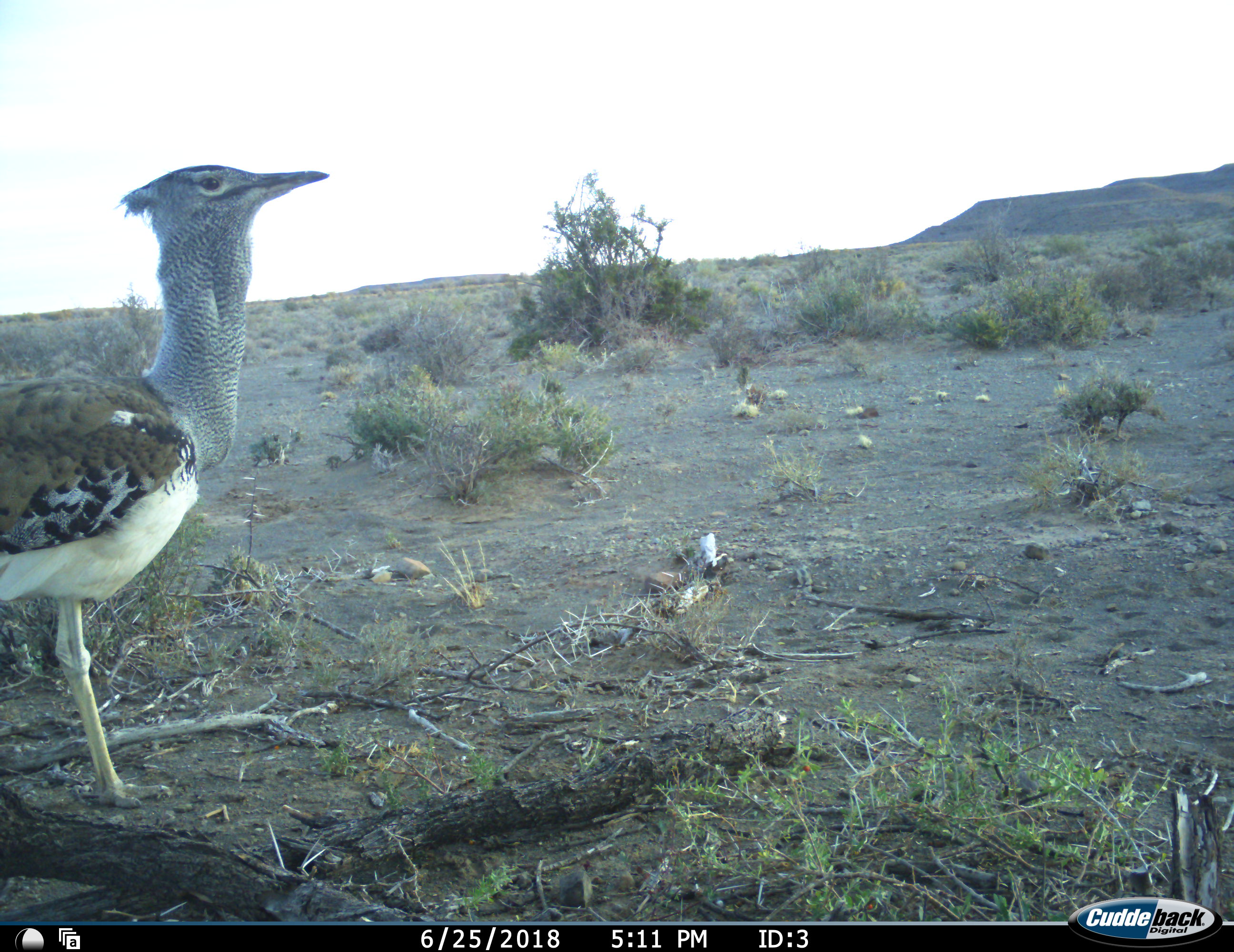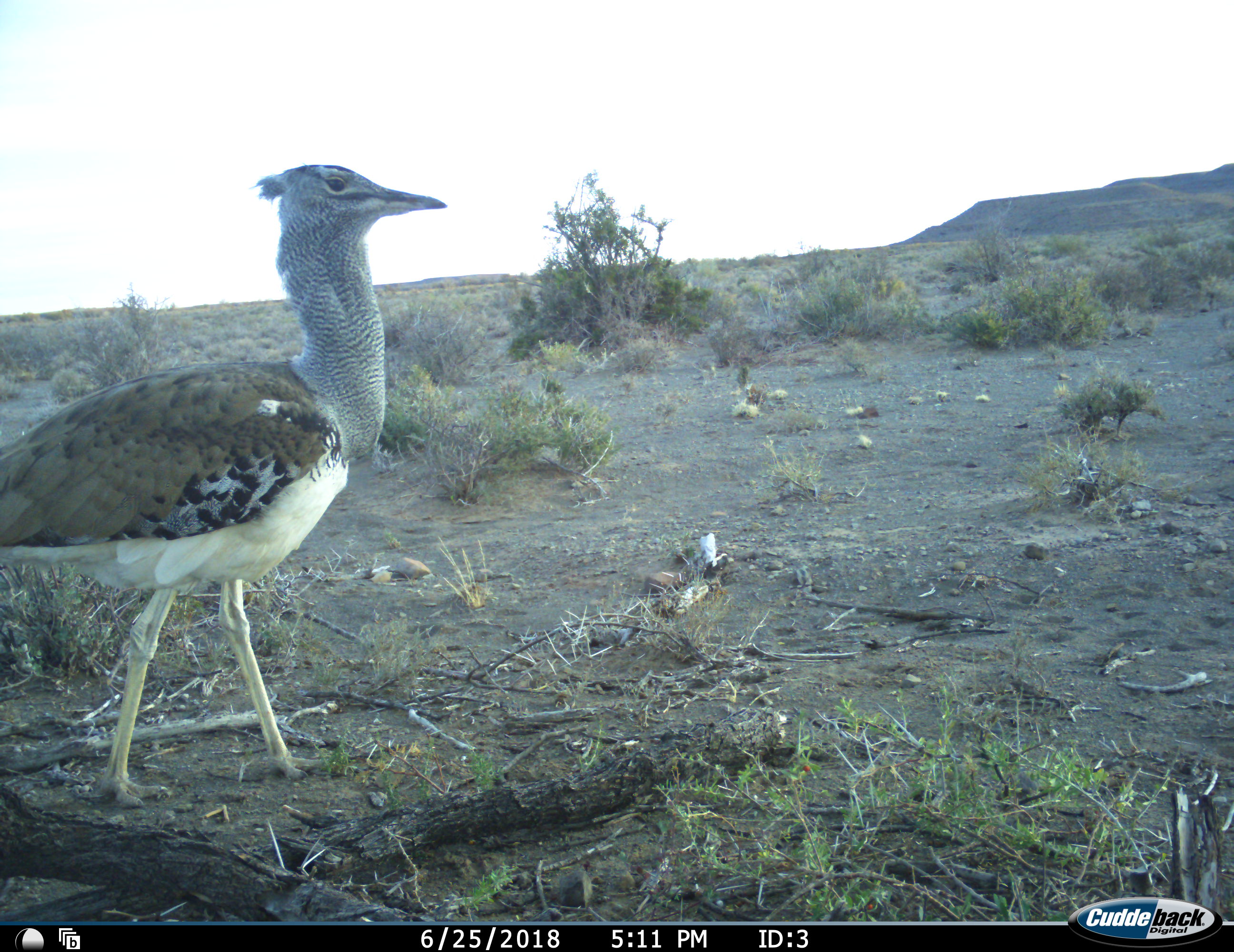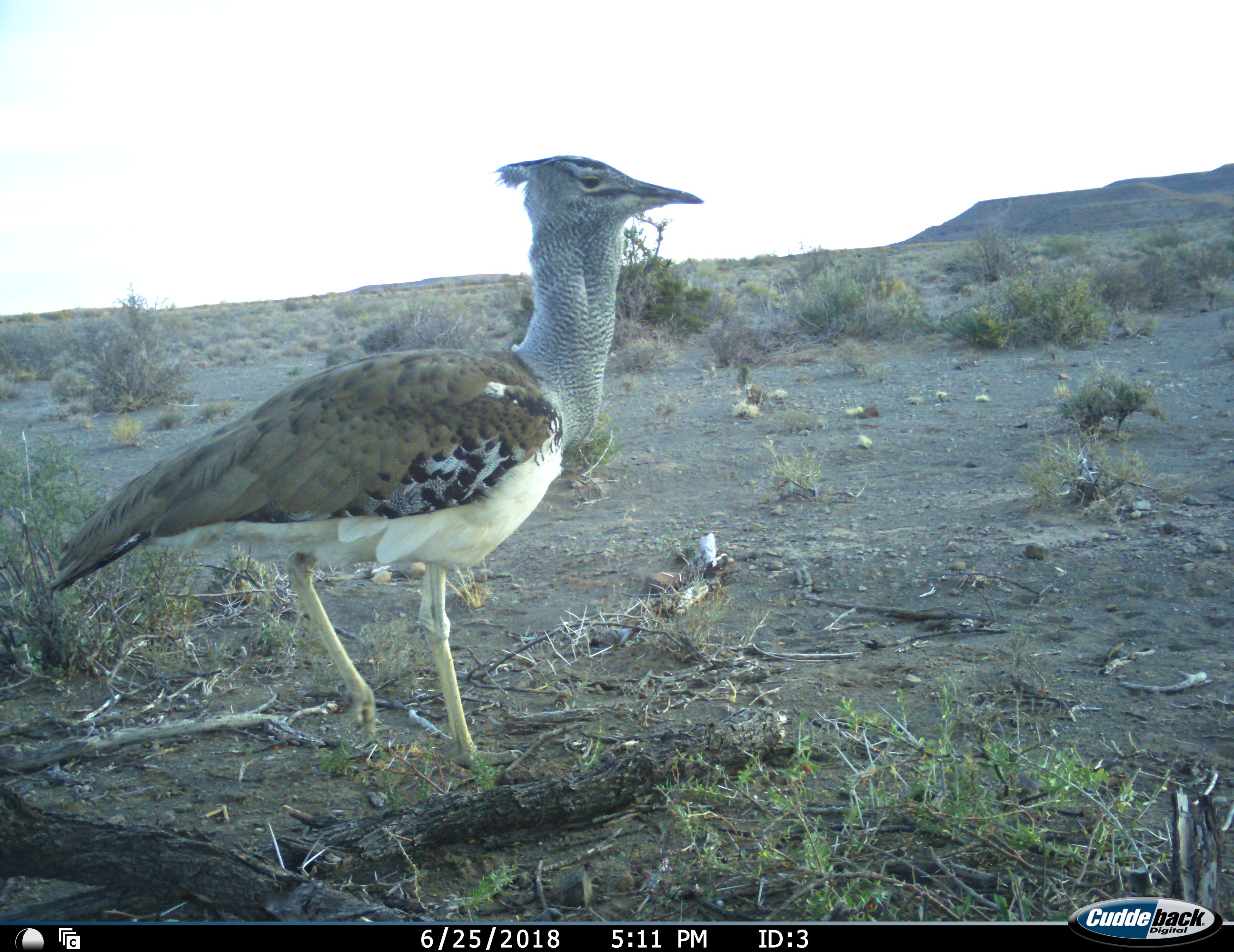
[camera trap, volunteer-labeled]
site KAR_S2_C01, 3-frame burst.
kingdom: Animalia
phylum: Chordata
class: Aves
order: Otidiformes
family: Otididae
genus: Ardeotis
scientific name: Ardeotis kori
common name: kori bustard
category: bustardkori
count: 1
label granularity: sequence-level